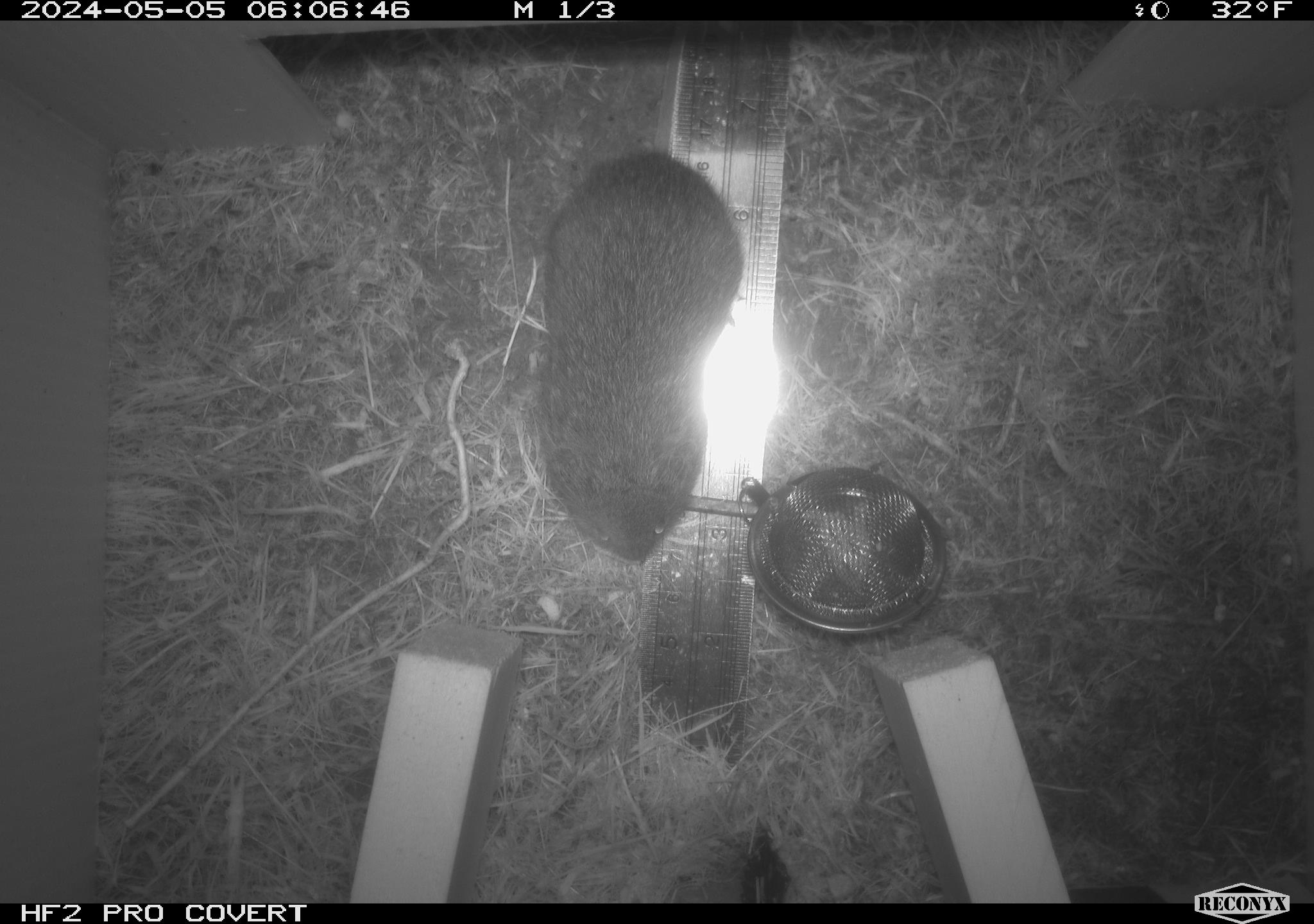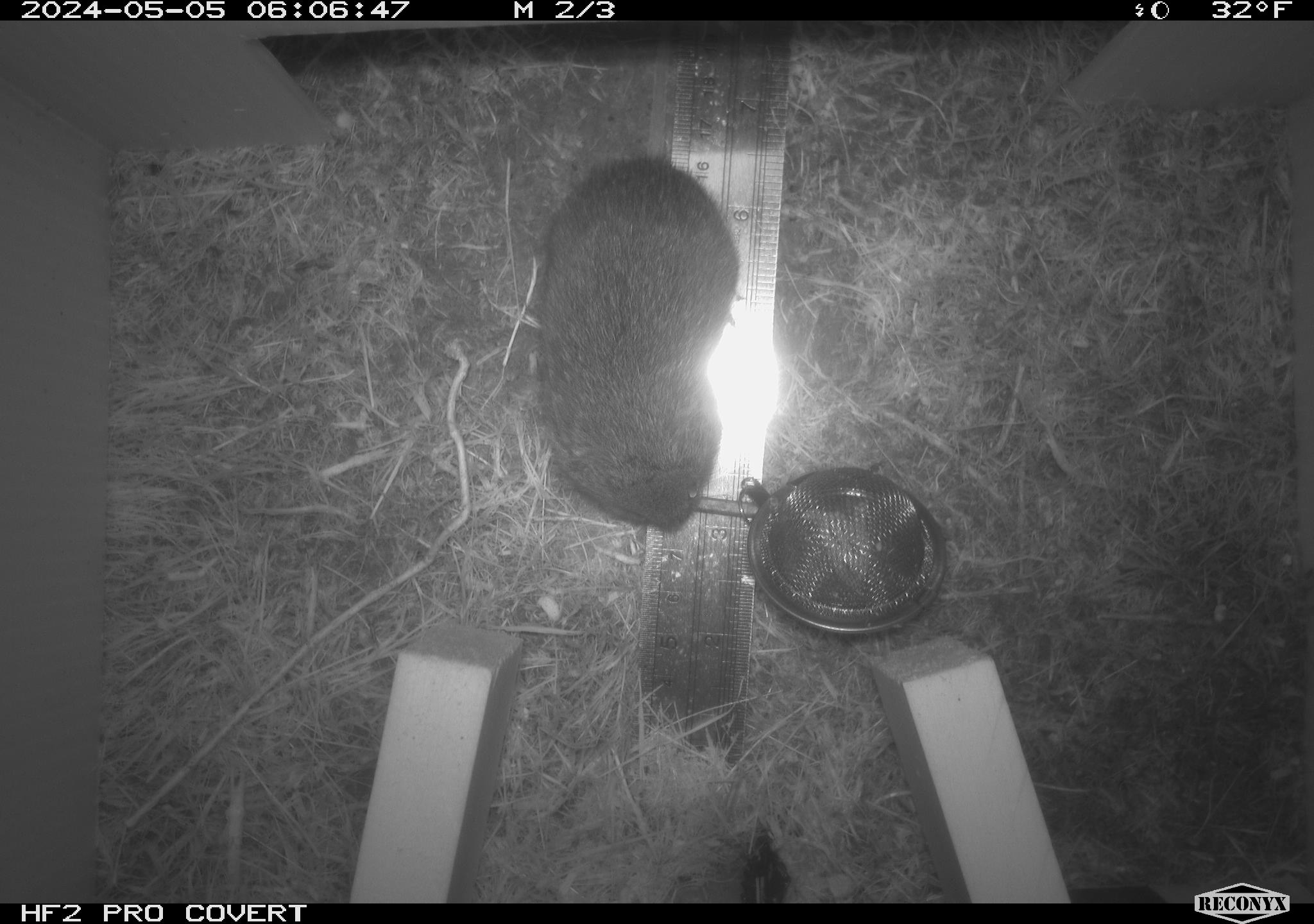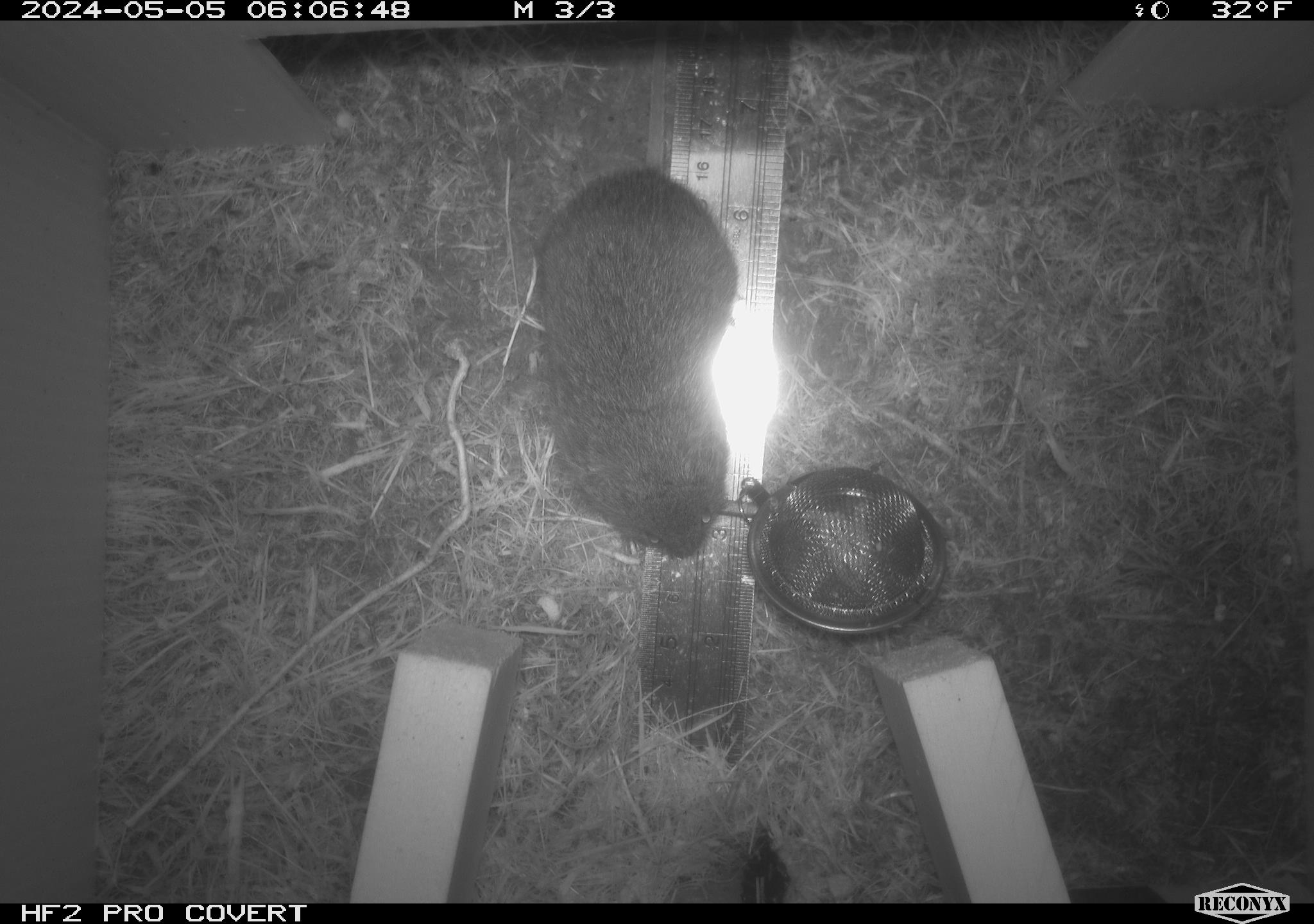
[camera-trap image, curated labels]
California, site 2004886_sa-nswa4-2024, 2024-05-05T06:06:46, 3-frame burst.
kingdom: Animalia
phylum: Chordata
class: Mammalia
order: Rodentia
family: Cricetidae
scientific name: Arvicolinae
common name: voles, lemmings, and muskrats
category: arvicolinae subfamily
Arvicolinae subfamily (voles, lemmings, and muskrats) (Arvicolinae).